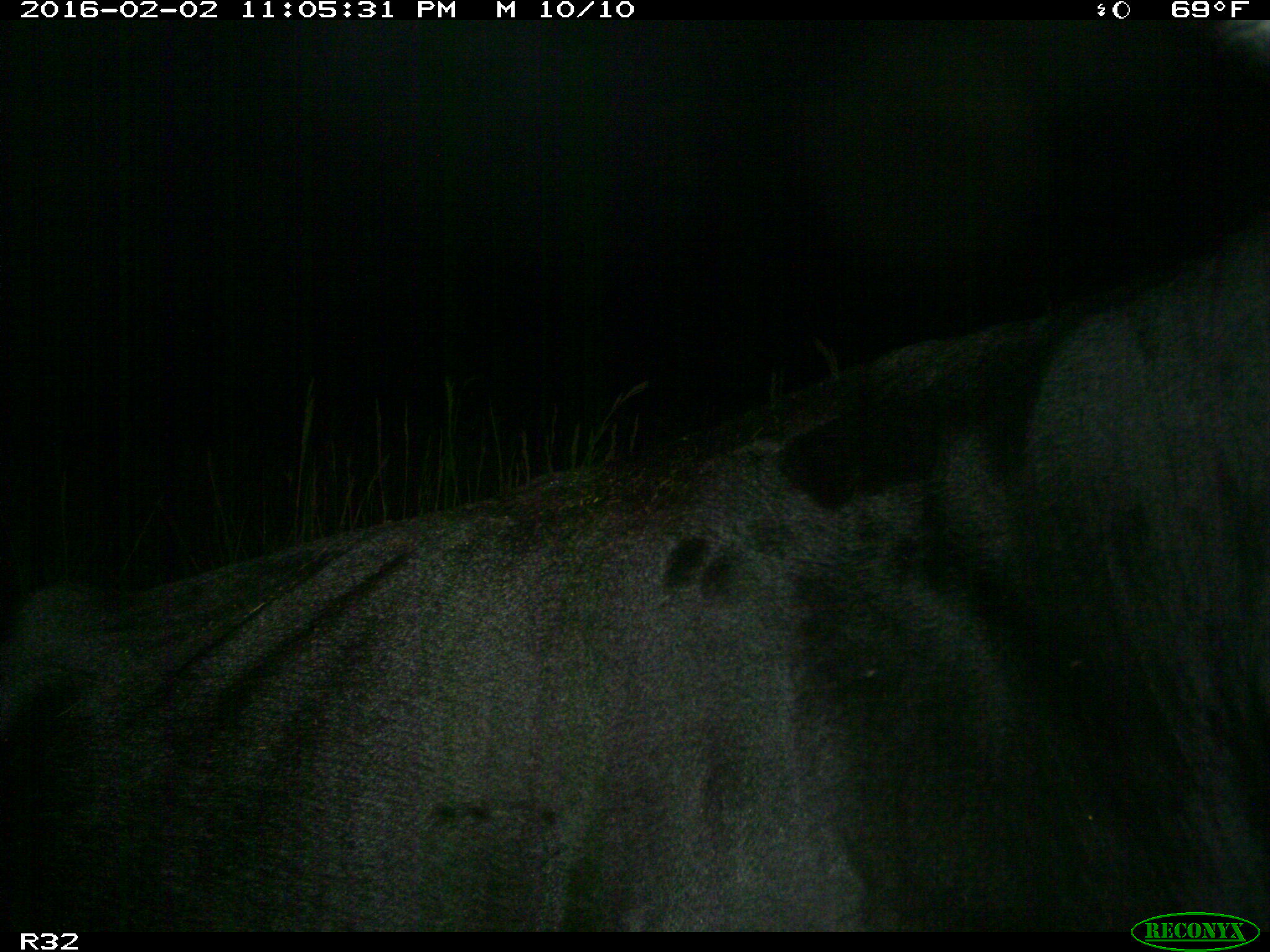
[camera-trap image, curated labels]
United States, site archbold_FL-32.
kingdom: Animalia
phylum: Chordata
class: Mammalia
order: Artiodactyla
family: Bovidae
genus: Bos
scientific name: Bos taurus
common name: domestic cow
Bos taurus (domestic cow).